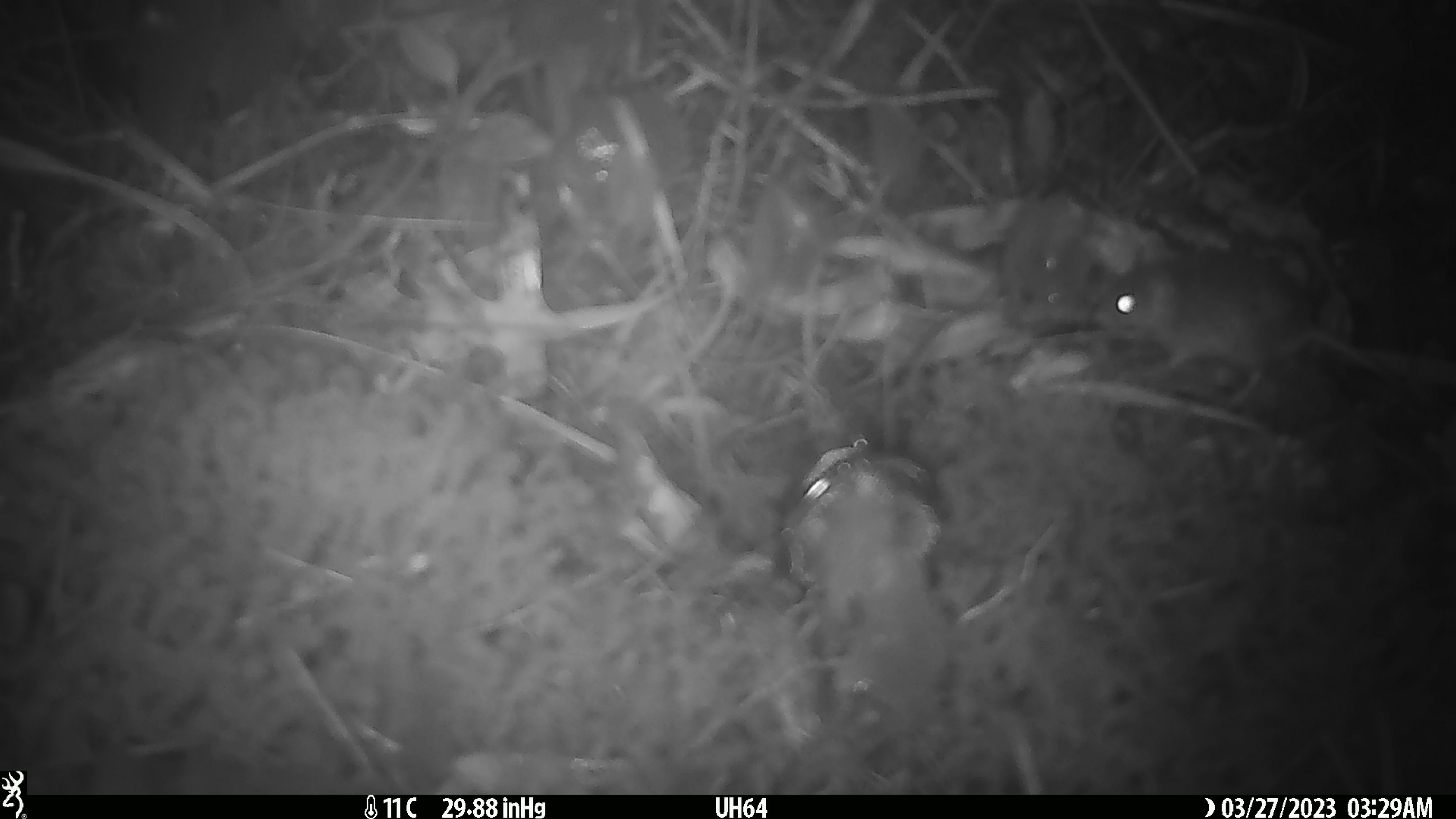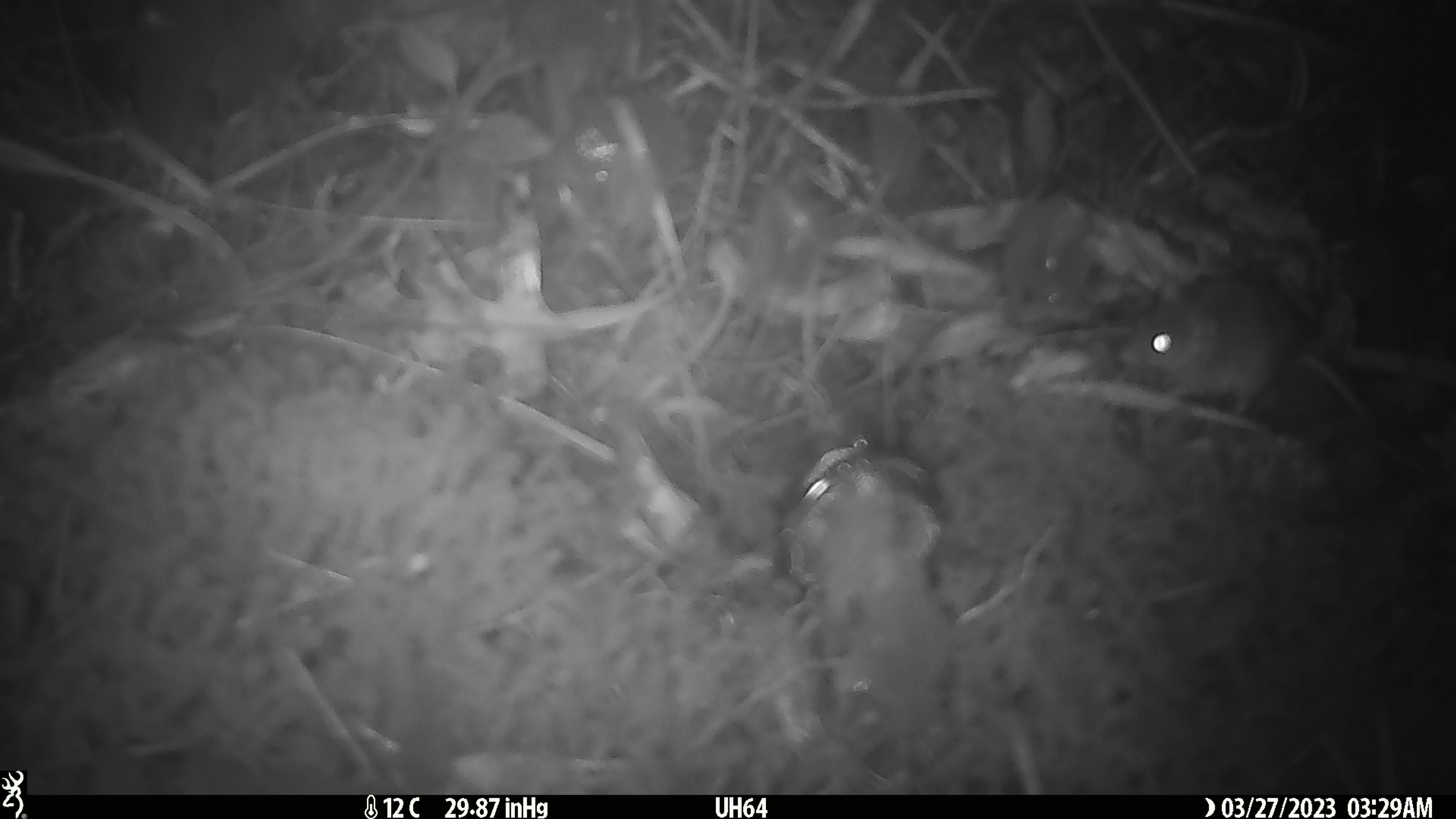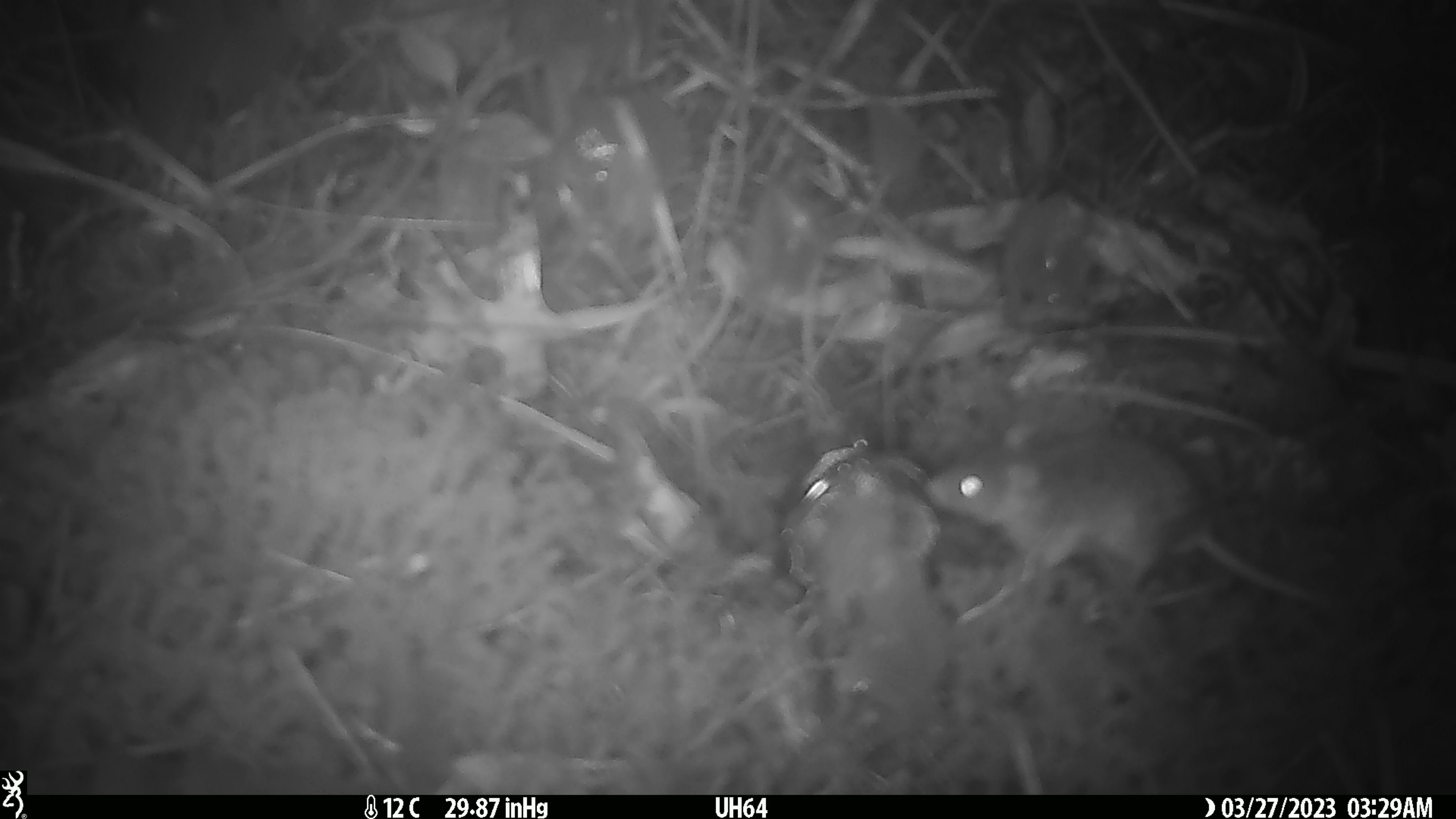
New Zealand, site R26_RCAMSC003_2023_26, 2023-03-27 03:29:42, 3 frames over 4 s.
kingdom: Animalia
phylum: Chordata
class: Mammalia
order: Rodentia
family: Muridae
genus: Mus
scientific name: Mus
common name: mouse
Mouse (Mus).